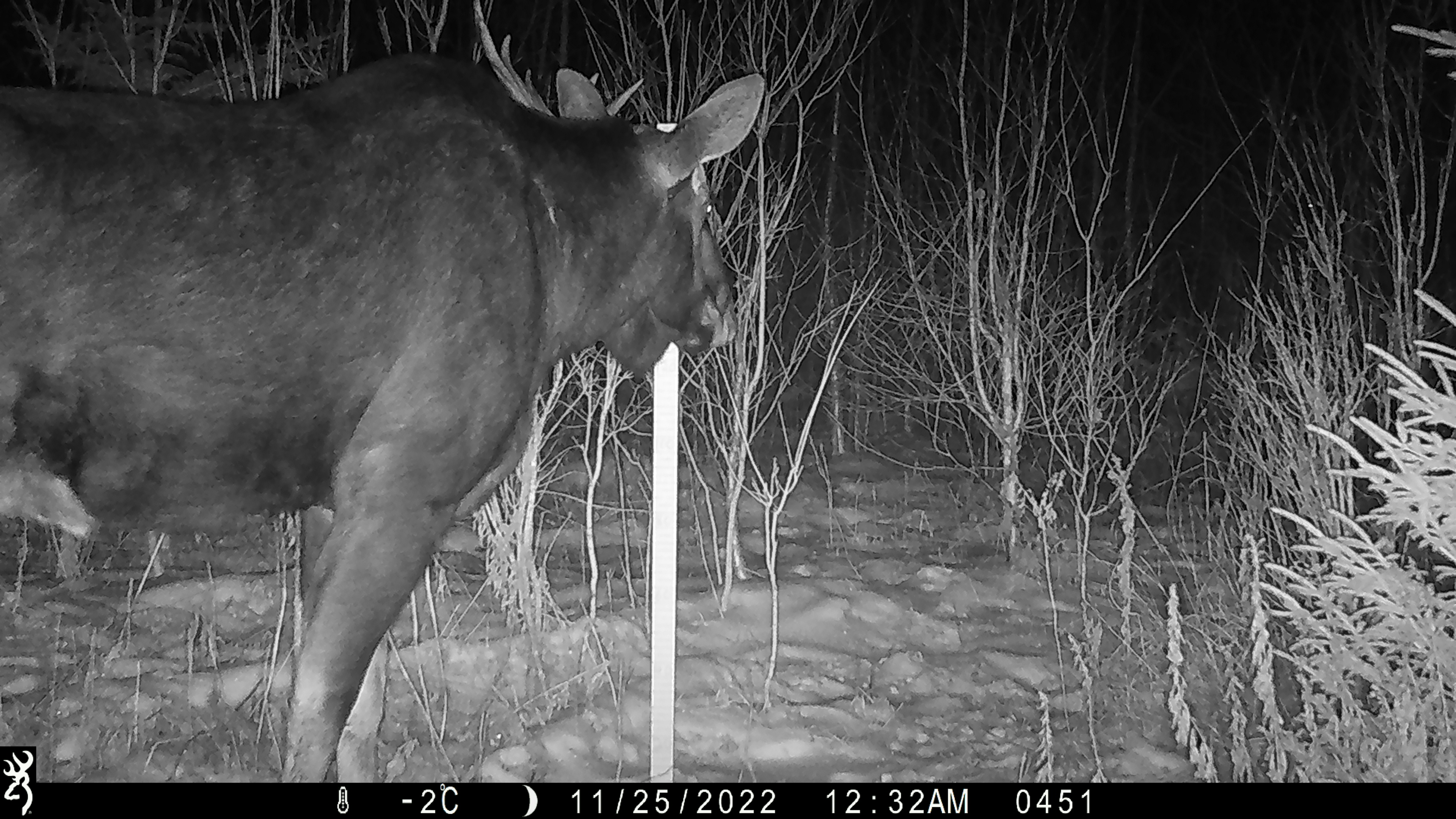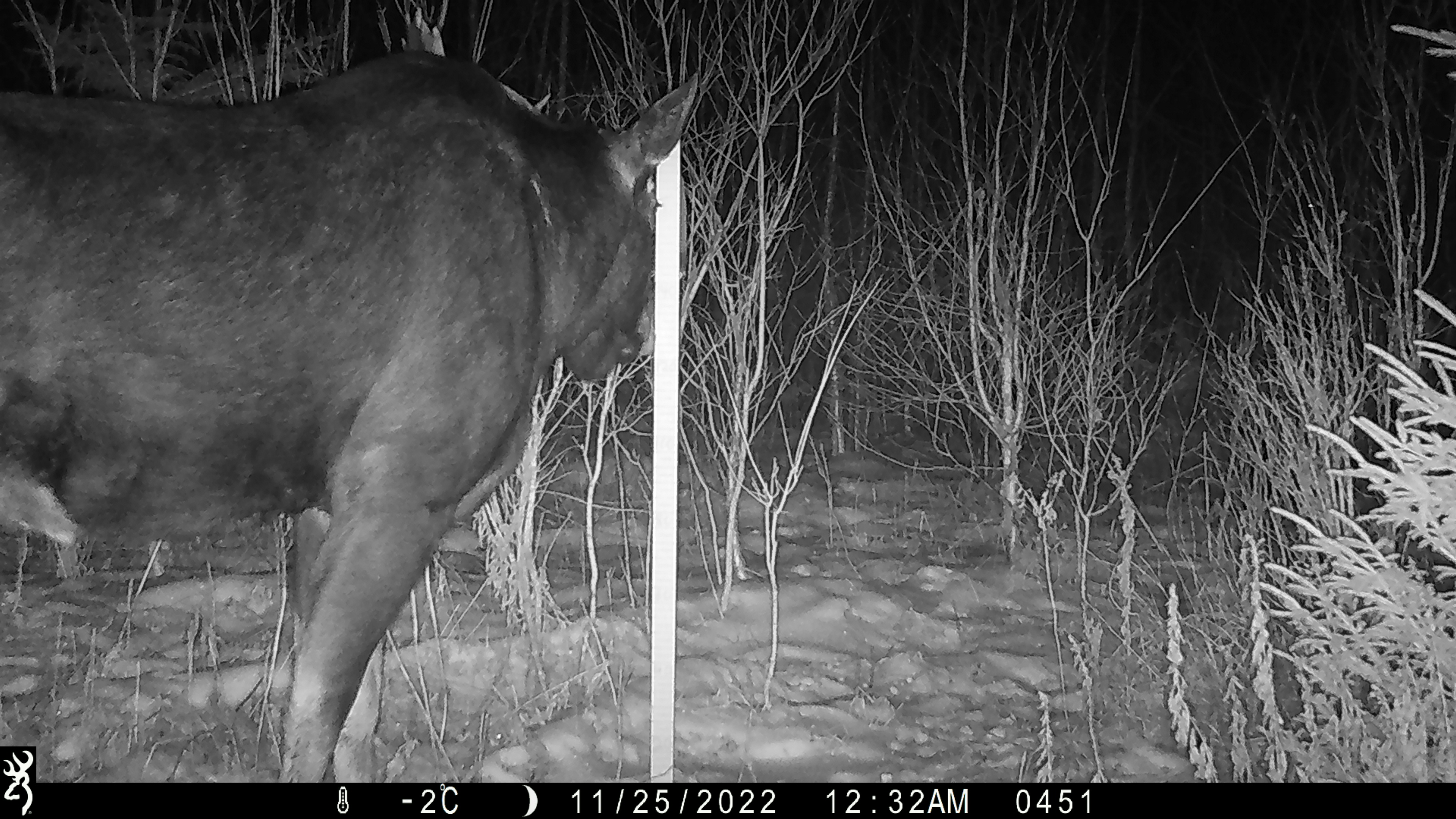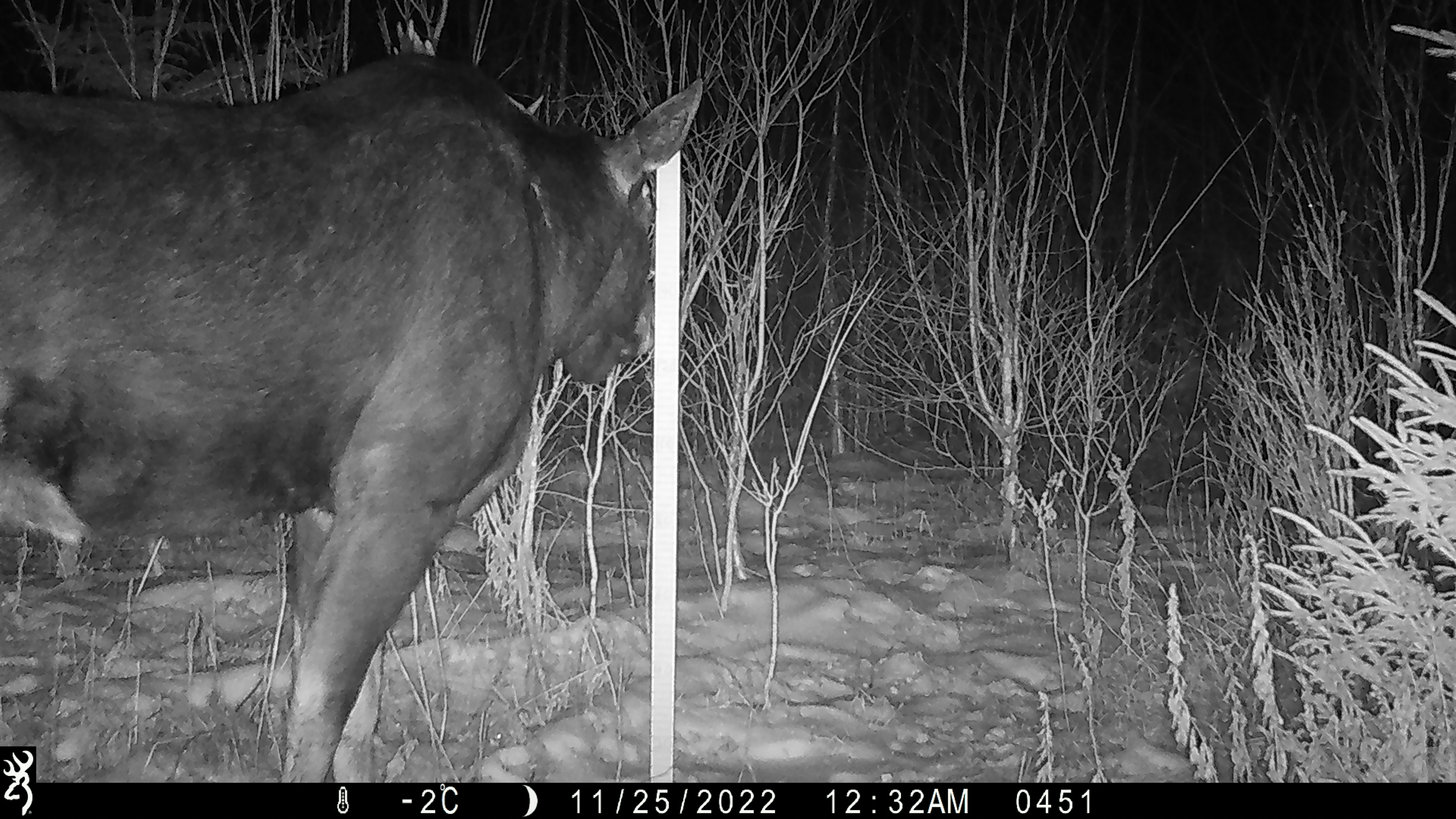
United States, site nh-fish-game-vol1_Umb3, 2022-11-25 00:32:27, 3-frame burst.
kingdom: Animalia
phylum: Chordata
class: Mammalia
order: Artiodactyla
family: Cervidae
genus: Alces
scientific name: Alces alces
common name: moose